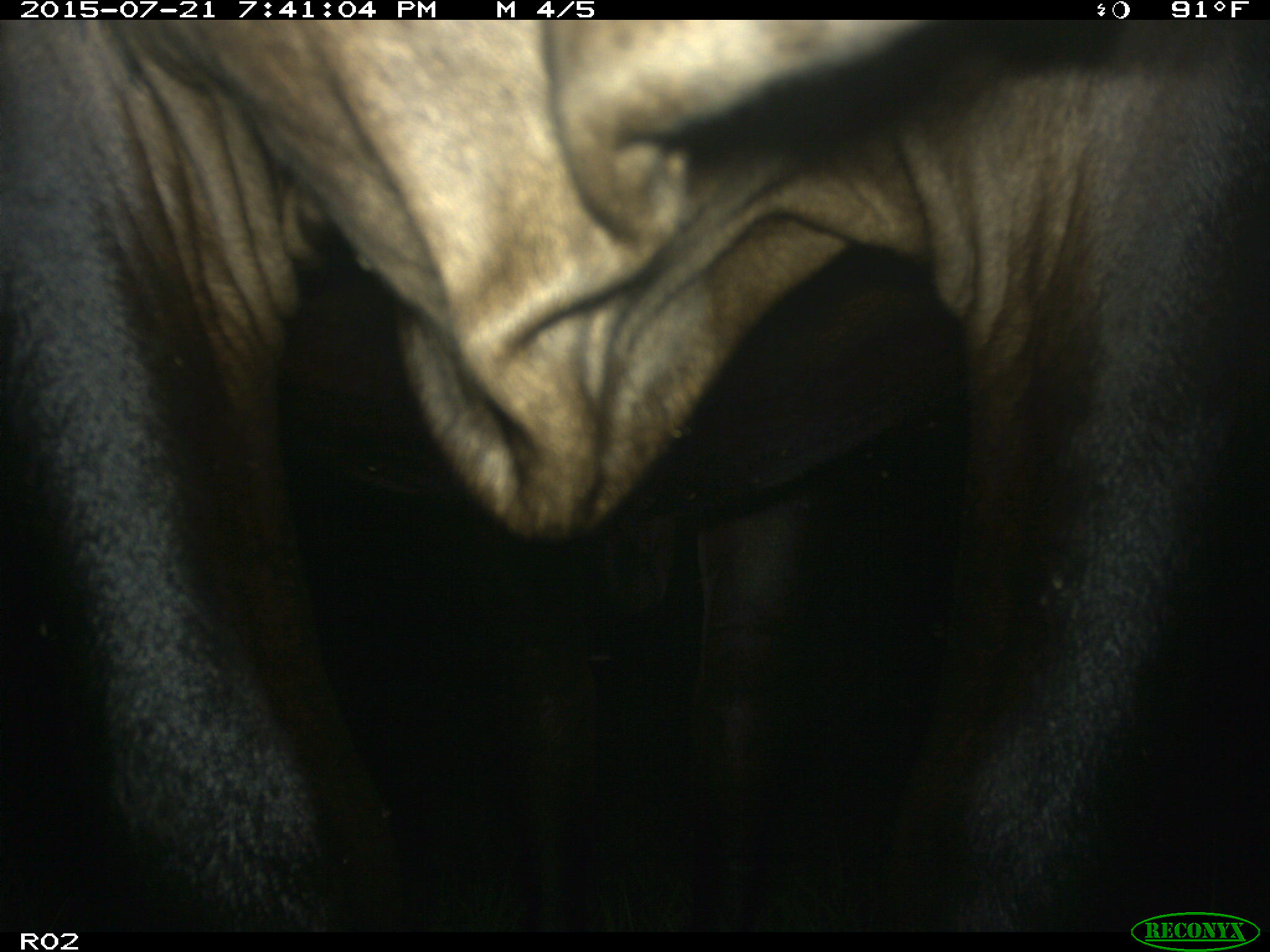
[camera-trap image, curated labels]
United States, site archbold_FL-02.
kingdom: Animalia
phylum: Chordata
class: Mammalia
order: Artiodactyla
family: Bovidae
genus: Bos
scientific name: Bos taurus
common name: domestic cow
Bos taurus (domestic cow).